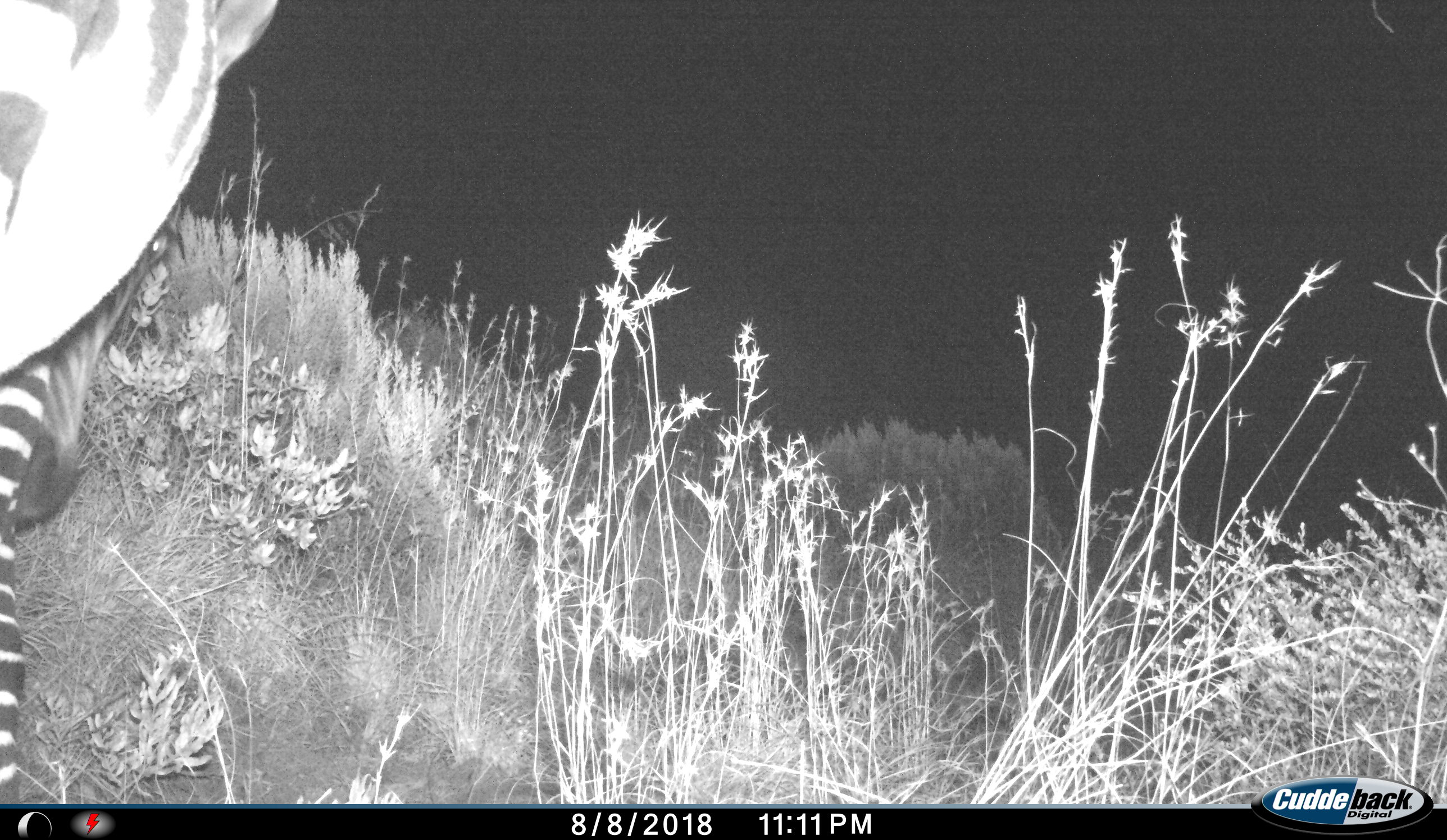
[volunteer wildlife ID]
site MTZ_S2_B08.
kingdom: Animalia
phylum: Chordata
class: Mammalia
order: Perissodactyla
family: Equidae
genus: Equus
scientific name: Equus zebra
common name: mountain zebra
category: zebramountain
Zebramountain (mountain zebra) (Equus zebra), count 1. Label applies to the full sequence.